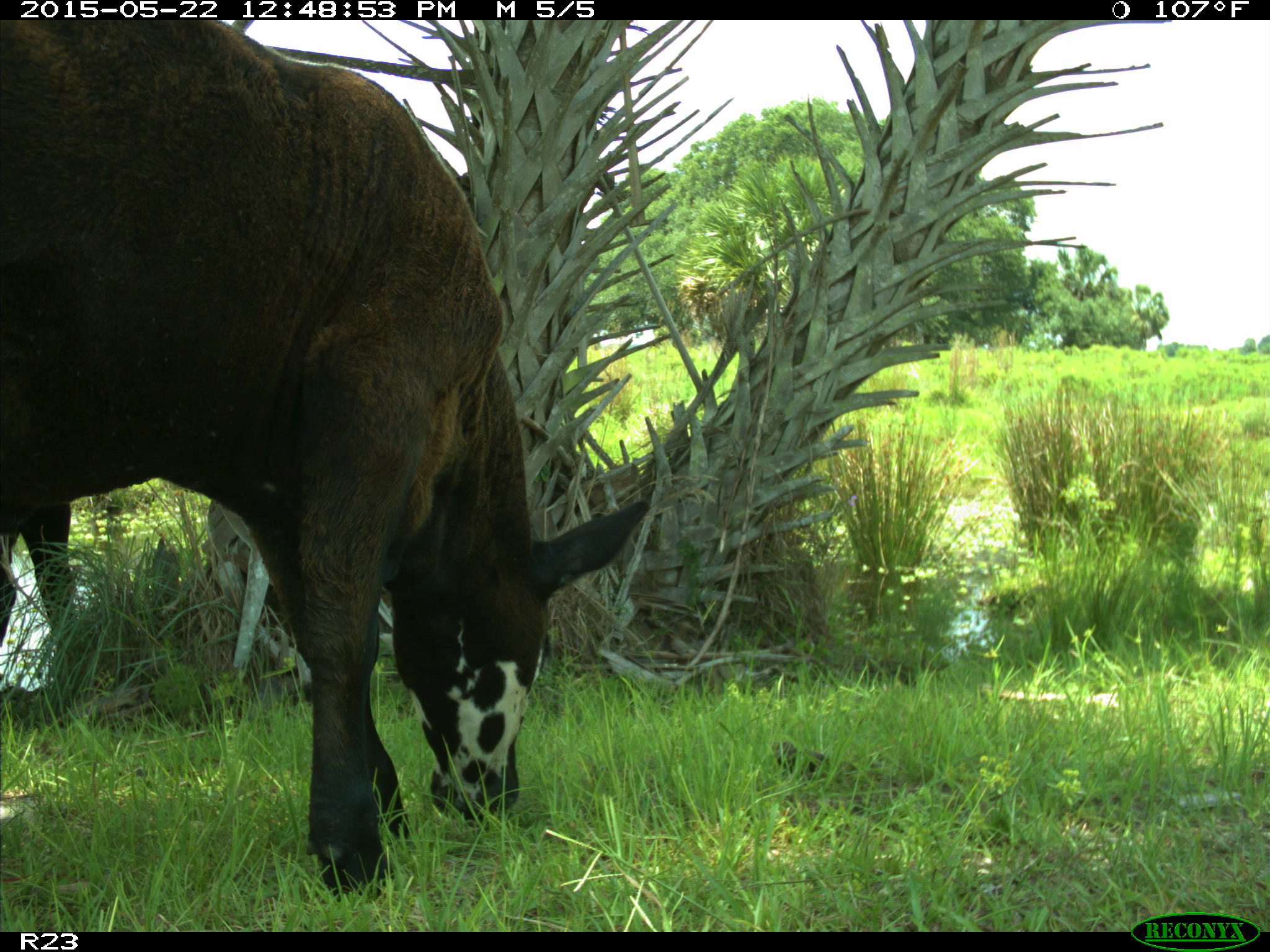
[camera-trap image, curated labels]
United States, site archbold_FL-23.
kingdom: Animalia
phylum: Chordata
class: Mammalia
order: Artiodactyla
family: Bovidae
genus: Bos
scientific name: Bos taurus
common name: domestic cow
Bos taurus (domestic cow).